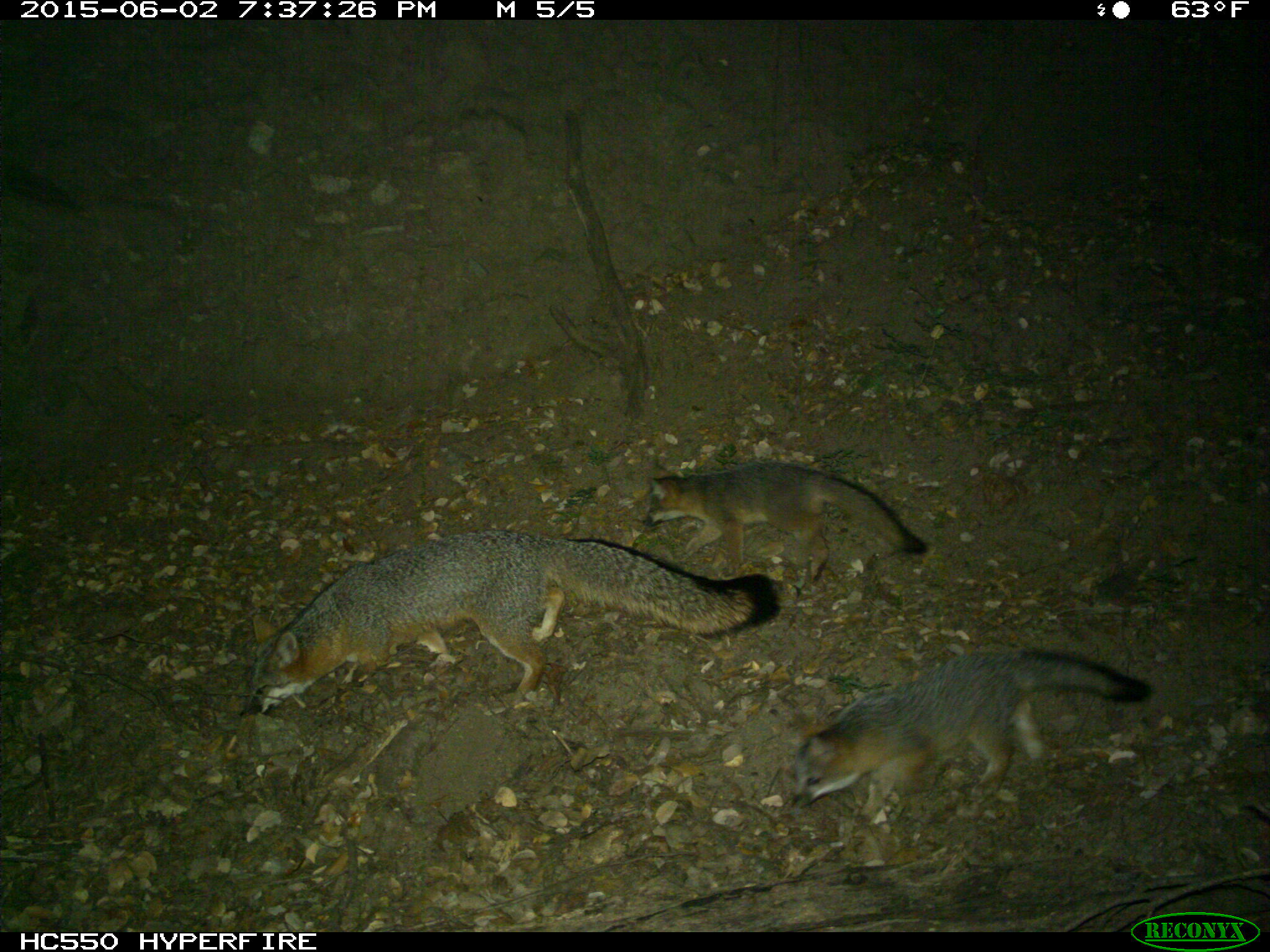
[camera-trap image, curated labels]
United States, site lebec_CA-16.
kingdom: Animalia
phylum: Chordata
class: Mammalia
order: Carnivora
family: Canidae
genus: Urocyon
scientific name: Urocyon cinereoargenteus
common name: gray fox